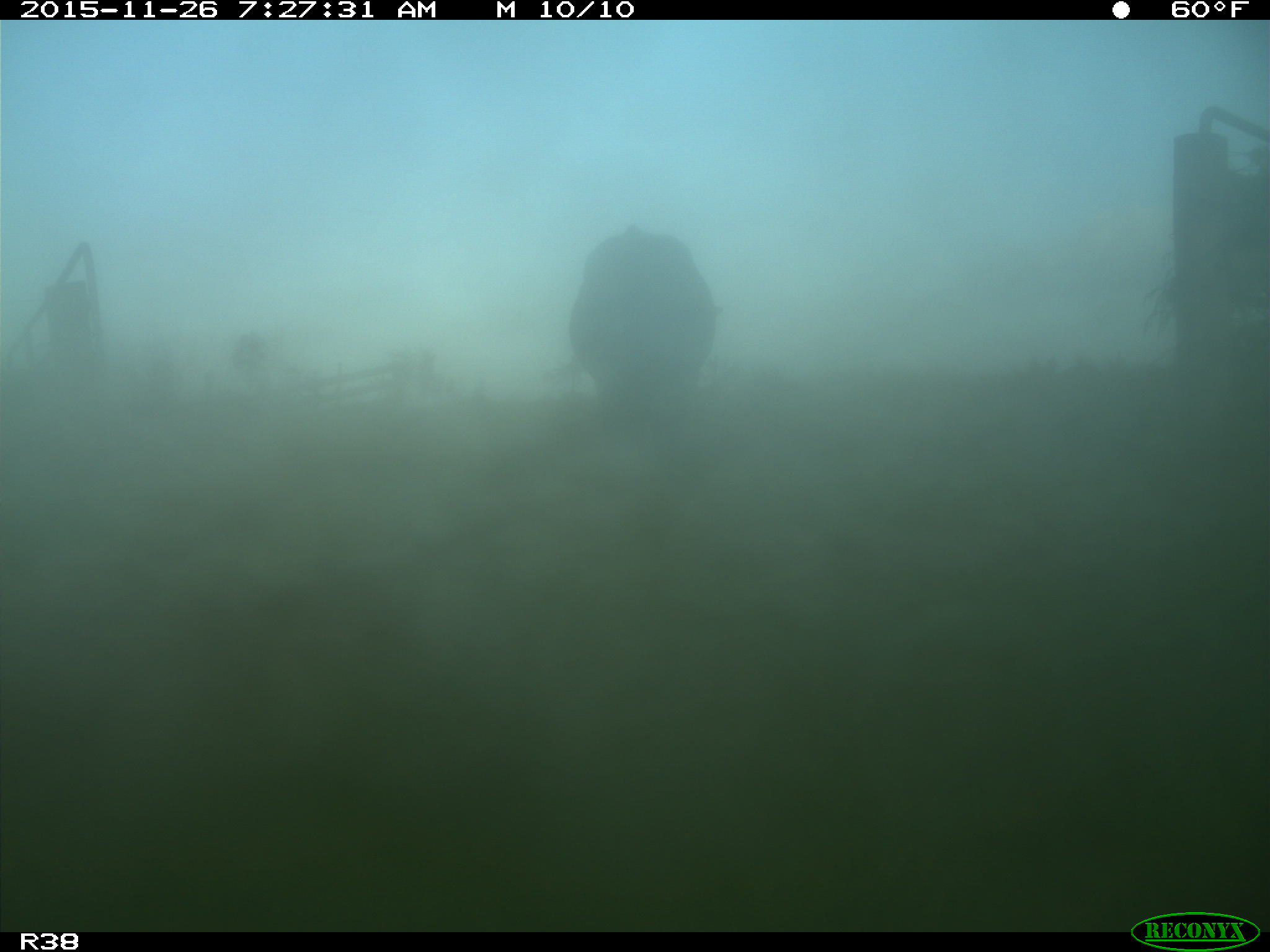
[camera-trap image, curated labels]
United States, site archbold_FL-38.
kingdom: Animalia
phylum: Chordata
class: Mammalia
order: Artiodactyla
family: Bovidae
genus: Bos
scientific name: Bos taurus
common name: domestic cow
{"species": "Bos taurus (domestic cow)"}